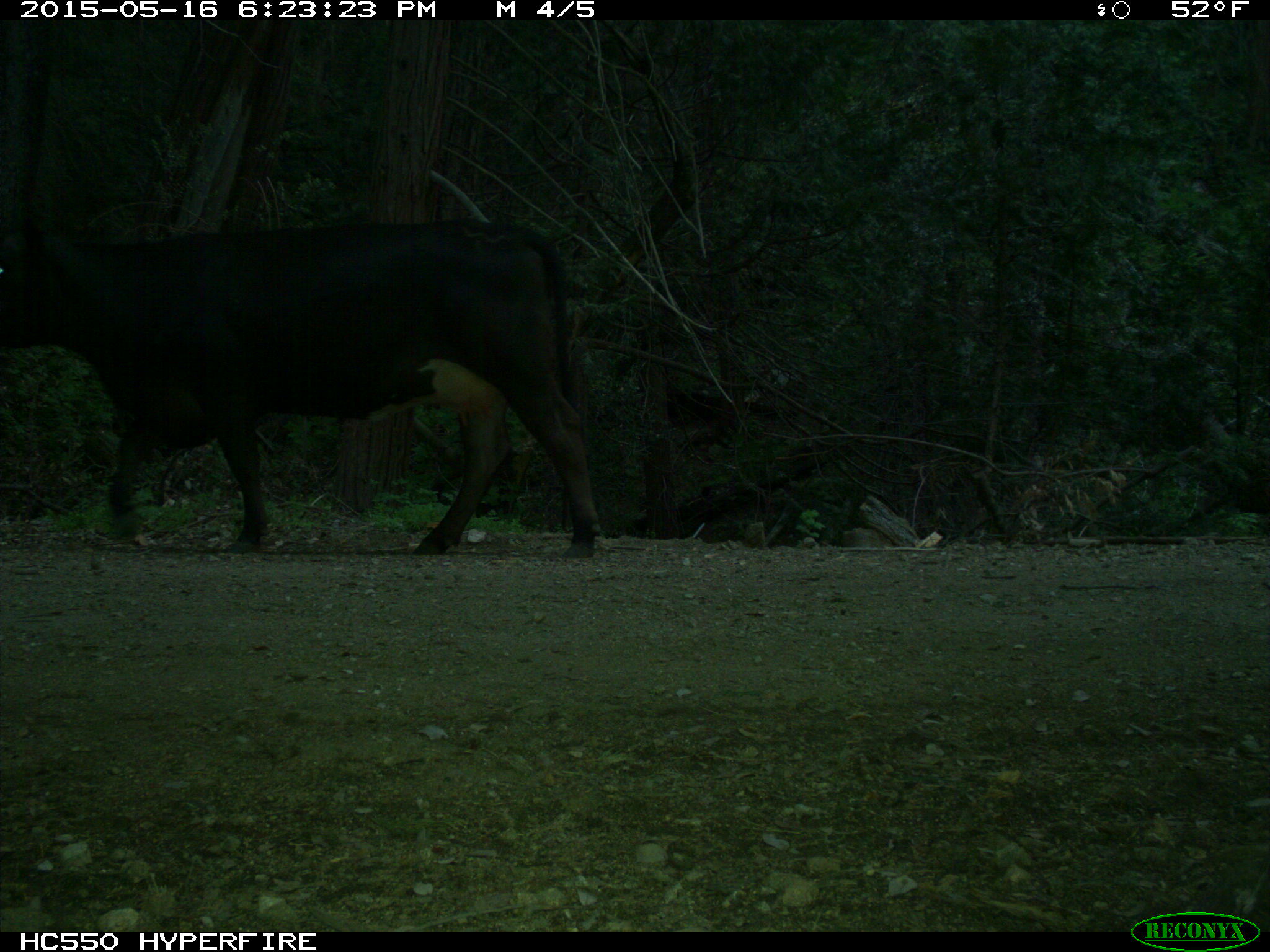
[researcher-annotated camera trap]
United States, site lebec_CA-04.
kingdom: Animalia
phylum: Chordata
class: Mammalia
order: Artiodactyla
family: Bovidae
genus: Bos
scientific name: Bos taurus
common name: domestic cow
Bos taurus (domestic cow).